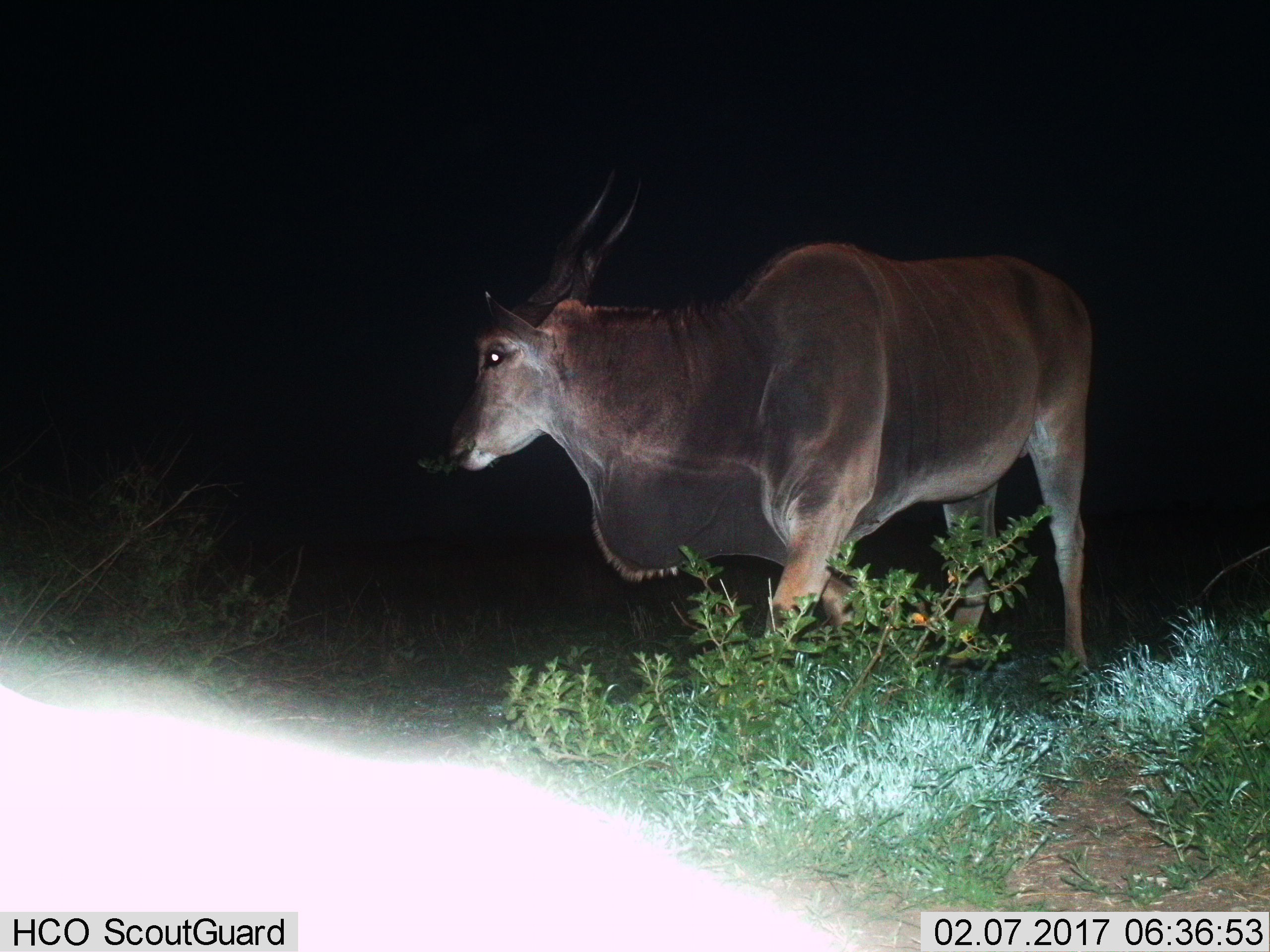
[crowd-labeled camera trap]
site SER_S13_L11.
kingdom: Animalia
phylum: Chordata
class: Mammalia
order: Artiodactyla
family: Bovidae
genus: Tragelaphus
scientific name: Tragelaphus oryx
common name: eland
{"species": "eland (Tragelaphus oryx)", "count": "1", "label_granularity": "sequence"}